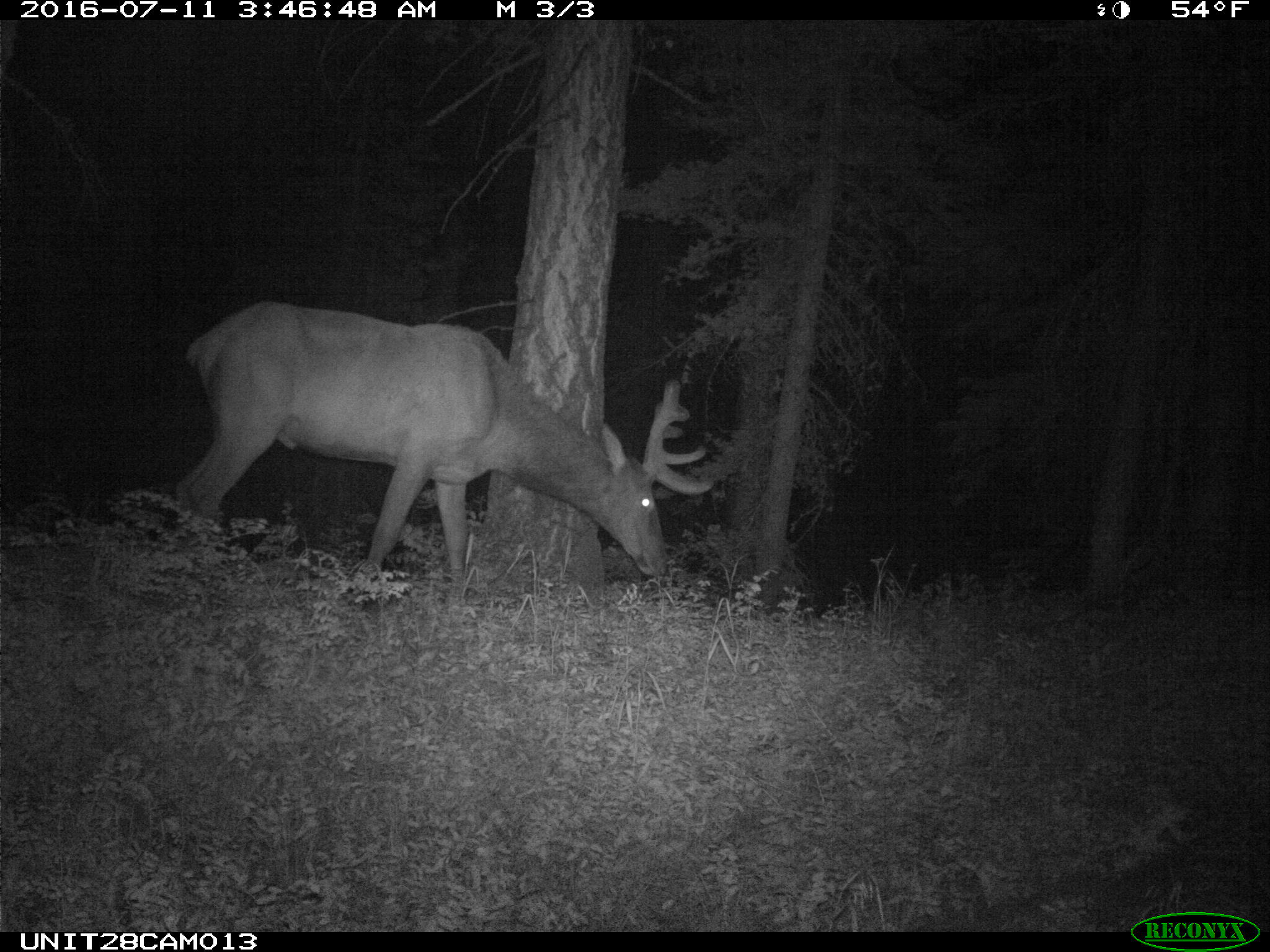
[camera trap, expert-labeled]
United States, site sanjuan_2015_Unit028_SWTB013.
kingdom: Animalia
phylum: Chordata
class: Mammalia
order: Artiodactyla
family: Cervidae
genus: Cervus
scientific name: Cervus elaphus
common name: red deer